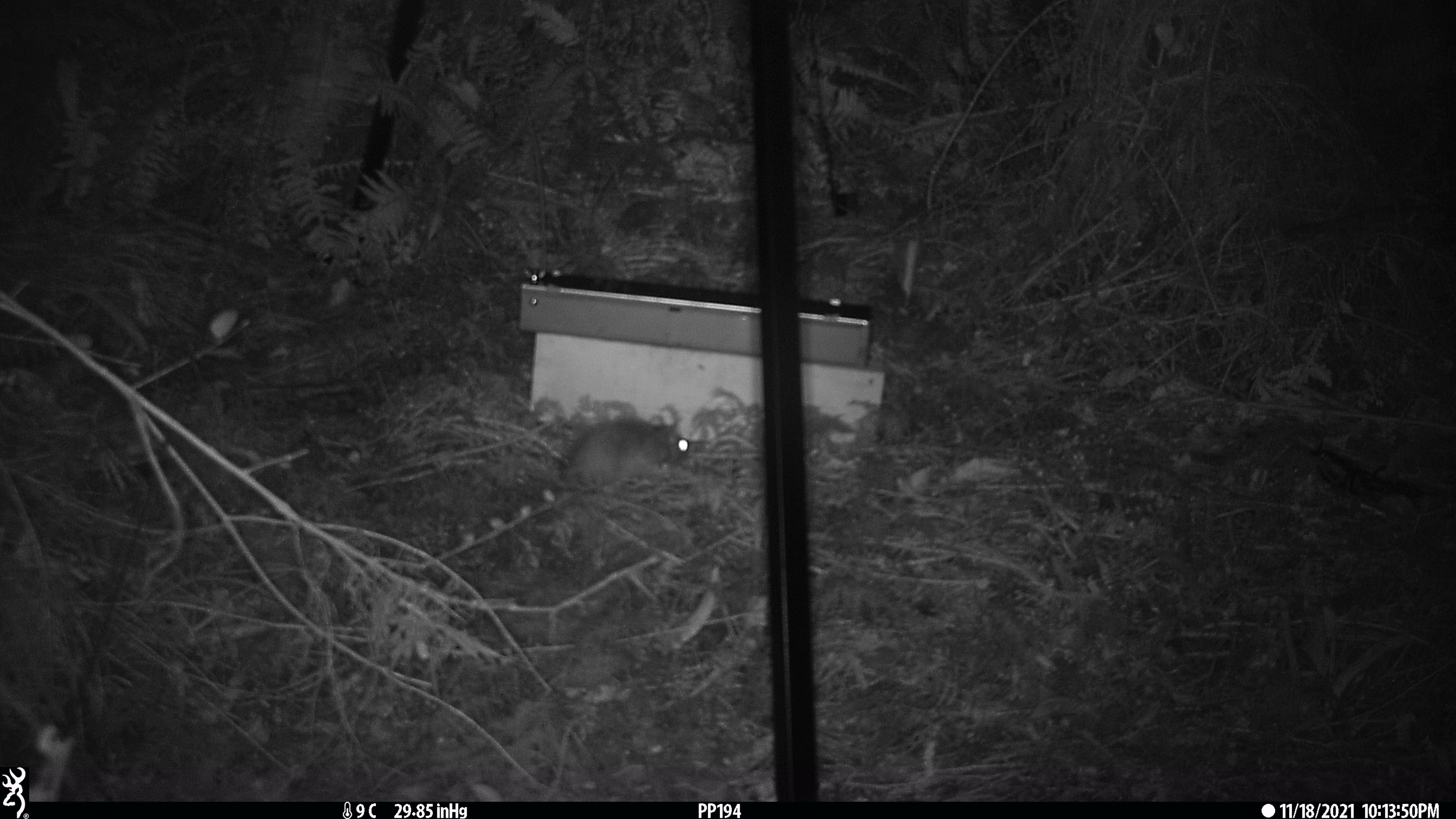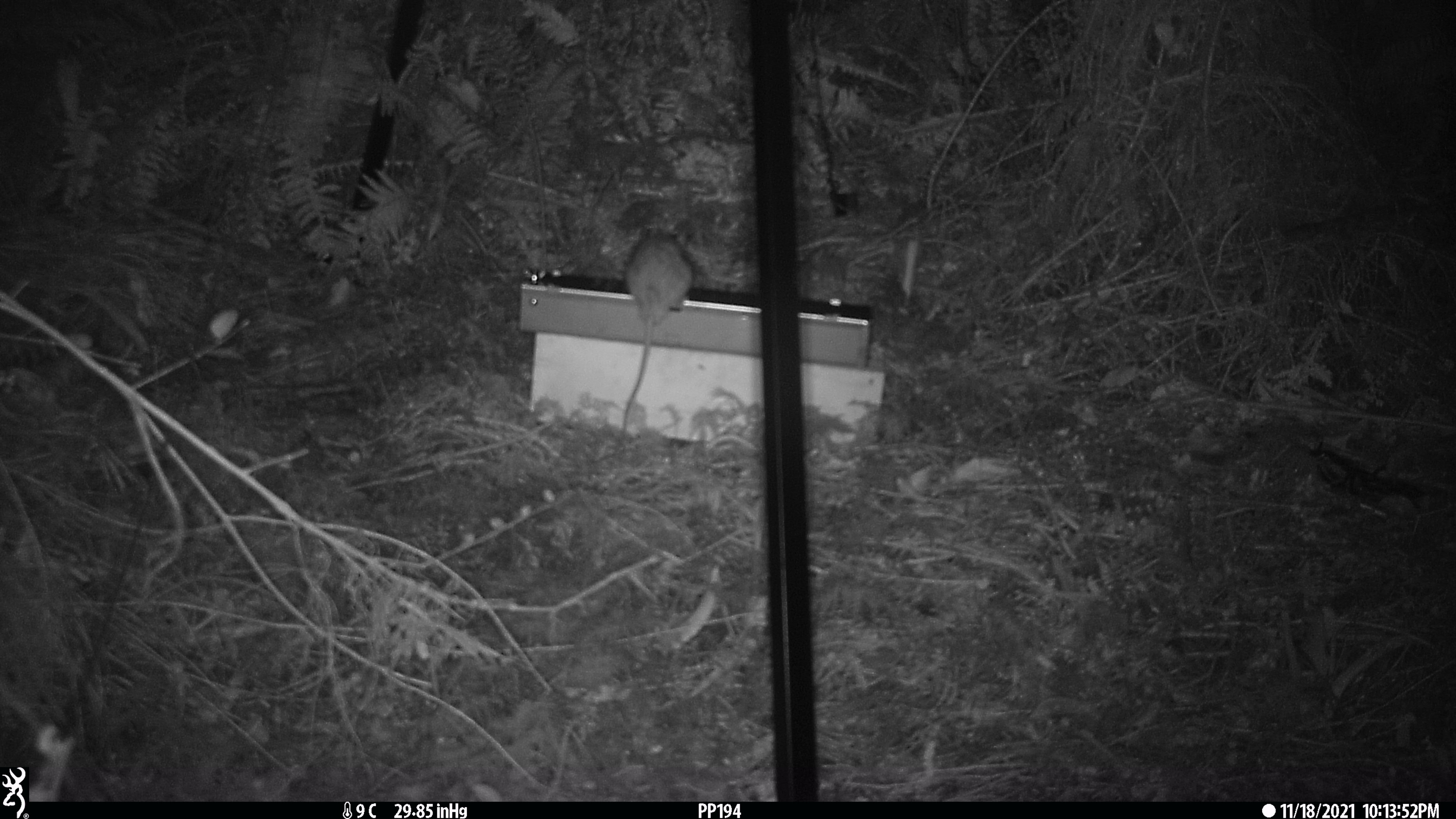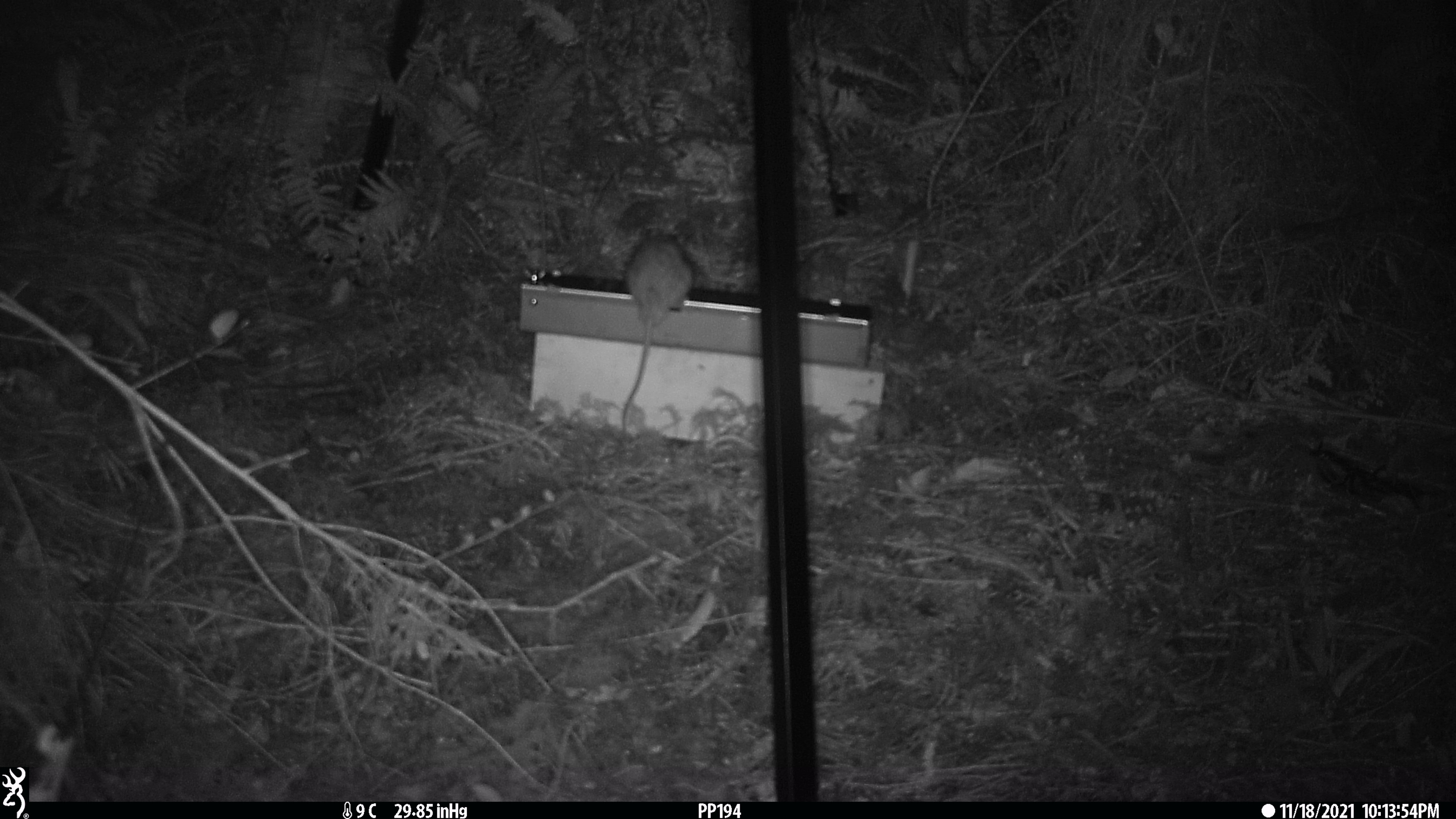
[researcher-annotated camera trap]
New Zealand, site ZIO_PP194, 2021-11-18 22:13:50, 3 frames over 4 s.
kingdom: Animalia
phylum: Chordata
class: Mammalia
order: Rodentia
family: Muridae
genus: Rattus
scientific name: Rattus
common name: rat